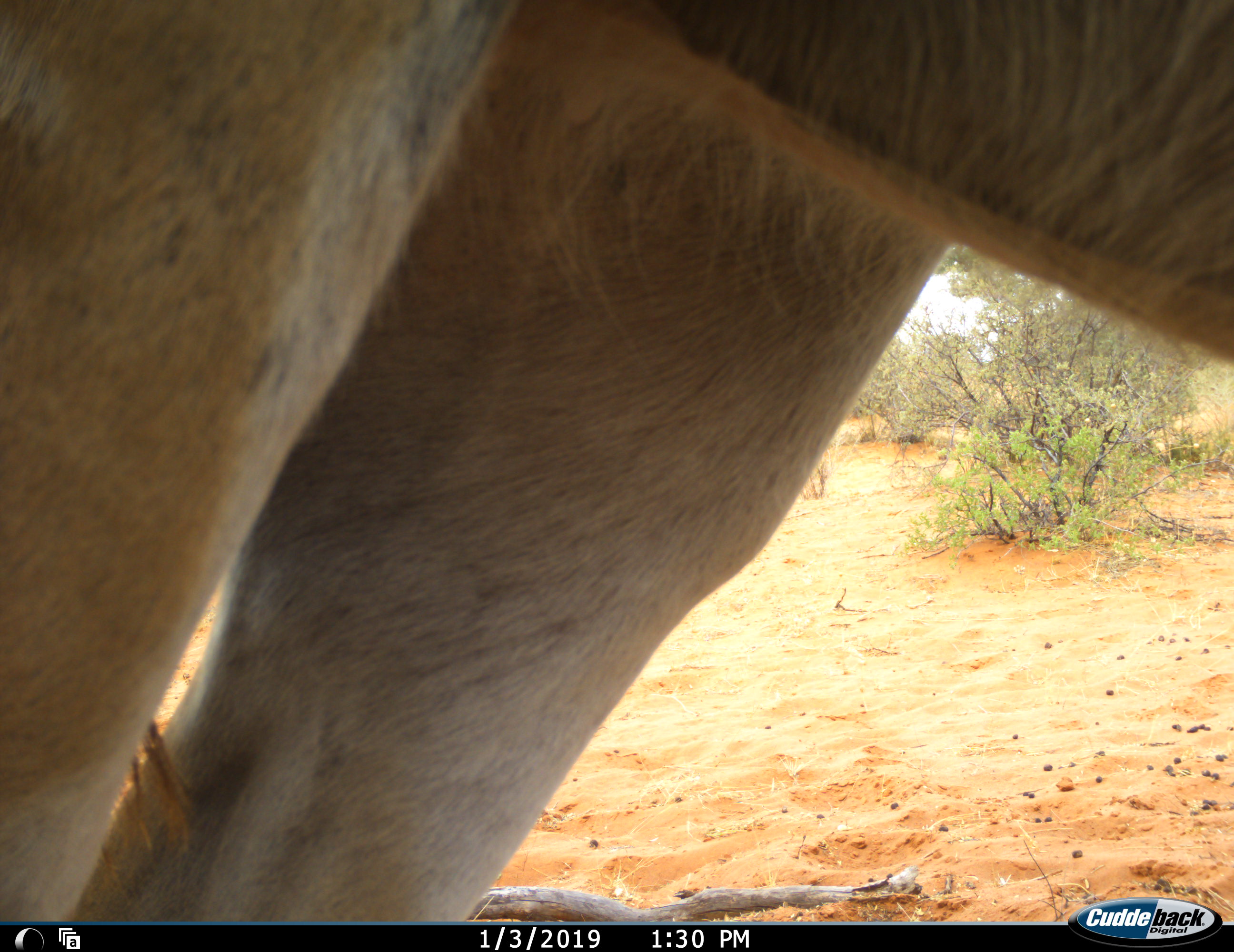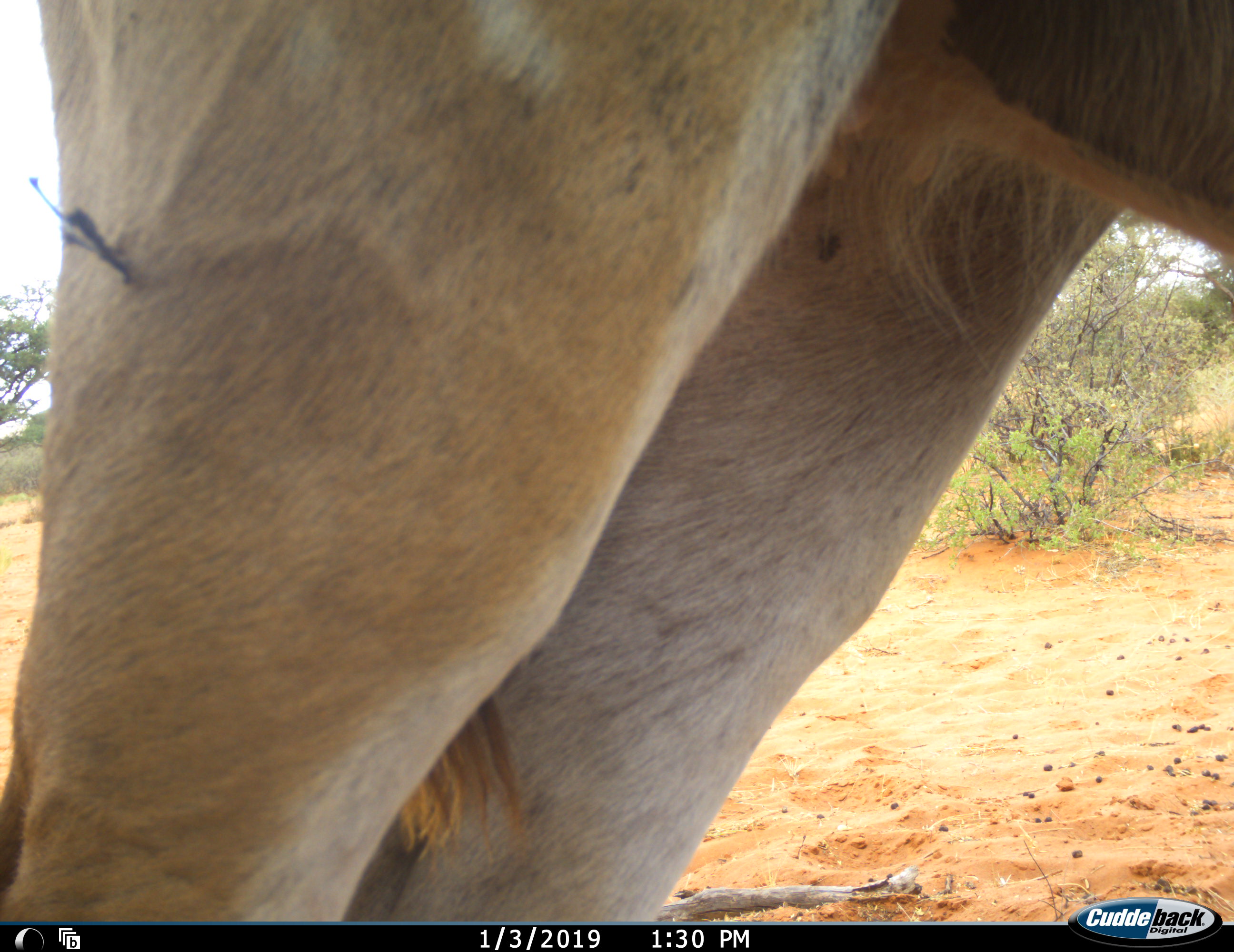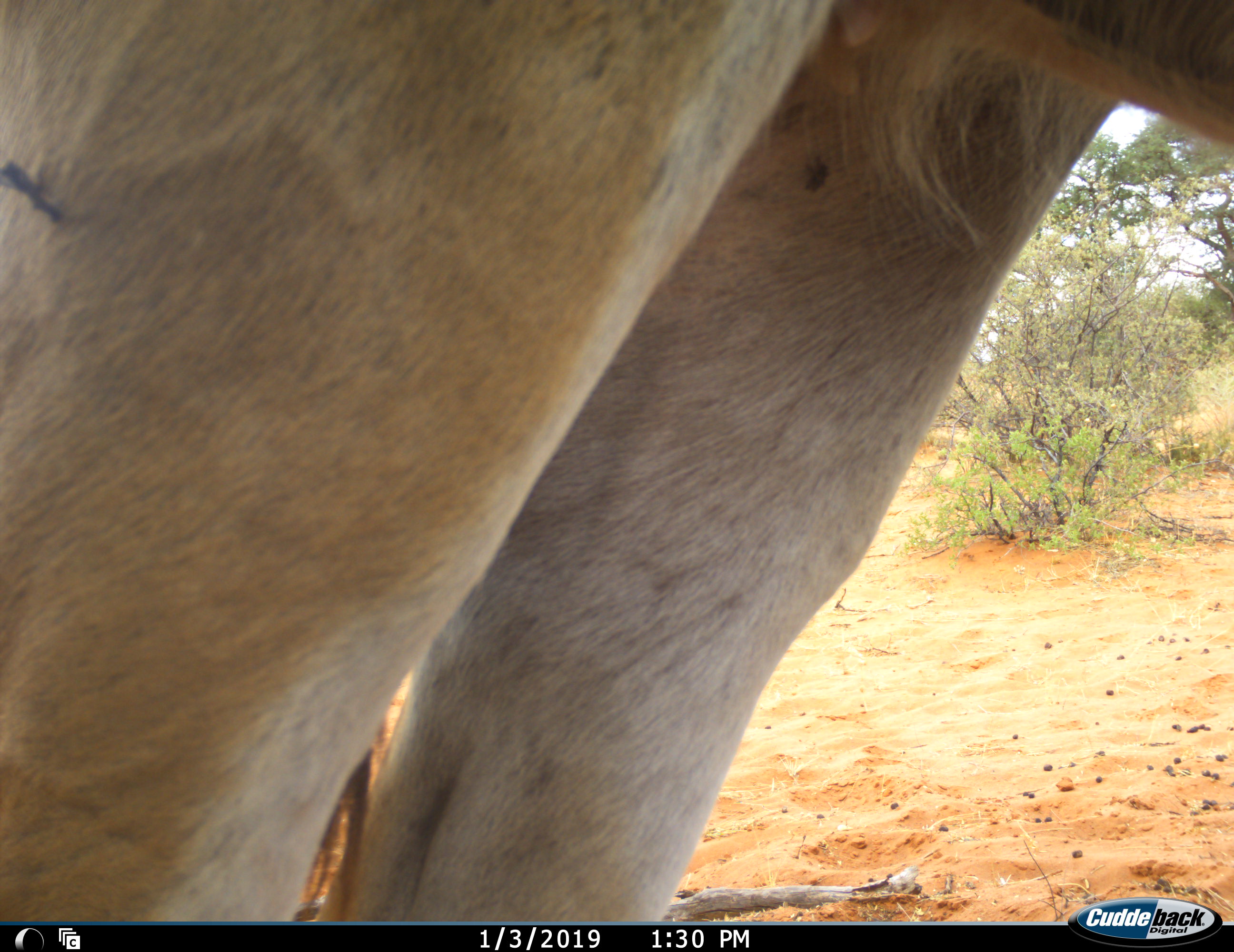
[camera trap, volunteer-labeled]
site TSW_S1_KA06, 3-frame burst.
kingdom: Animalia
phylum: Chordata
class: Mammalia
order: Artiodactyla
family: Bovidae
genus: Tragelaphus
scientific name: Tragelaphus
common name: kudu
Kudu (Tragelaphus), count 1. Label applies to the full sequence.